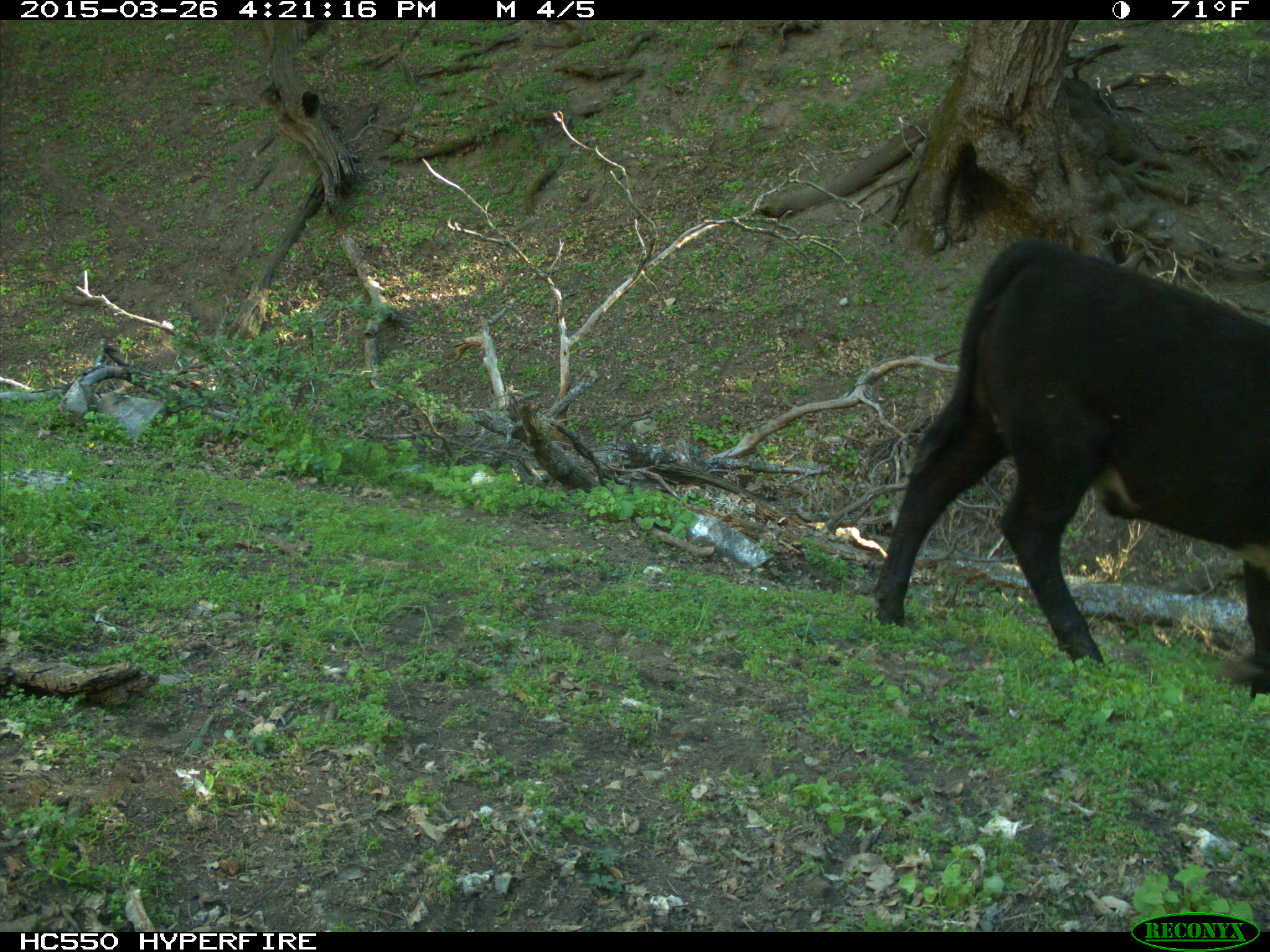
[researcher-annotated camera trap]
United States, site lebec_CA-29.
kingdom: Animalia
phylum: Chordata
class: Mammalia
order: Artiodactyla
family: Bovidae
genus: Bos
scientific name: Bos taurus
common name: domestic cow